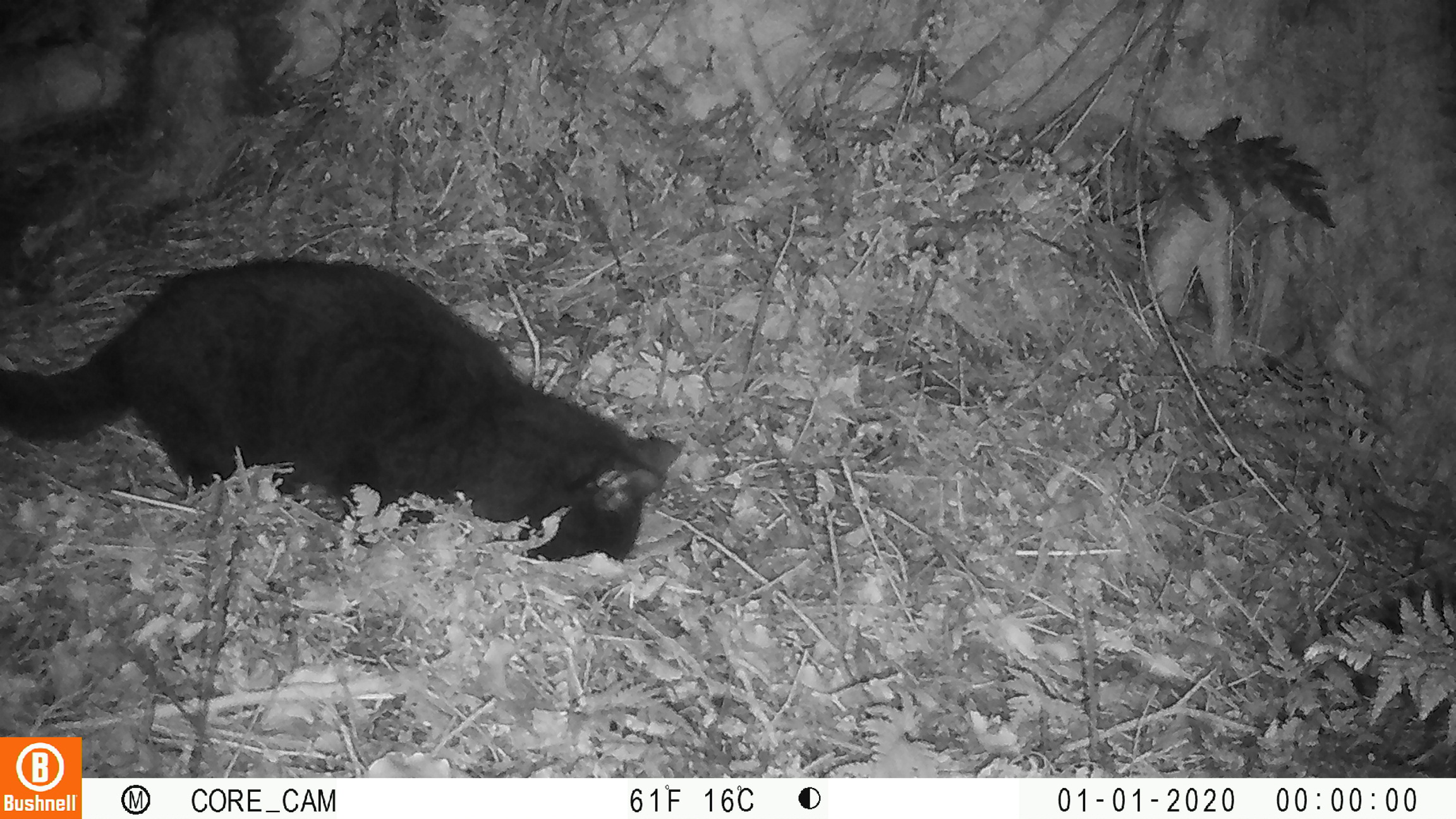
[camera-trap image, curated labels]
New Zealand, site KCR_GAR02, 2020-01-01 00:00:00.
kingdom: Animalia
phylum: Chordata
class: Mammalia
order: Carnivora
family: Felidae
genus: Felis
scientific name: Felis catus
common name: domestic cat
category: cat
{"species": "cat (domestic cat) (Felis catus)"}